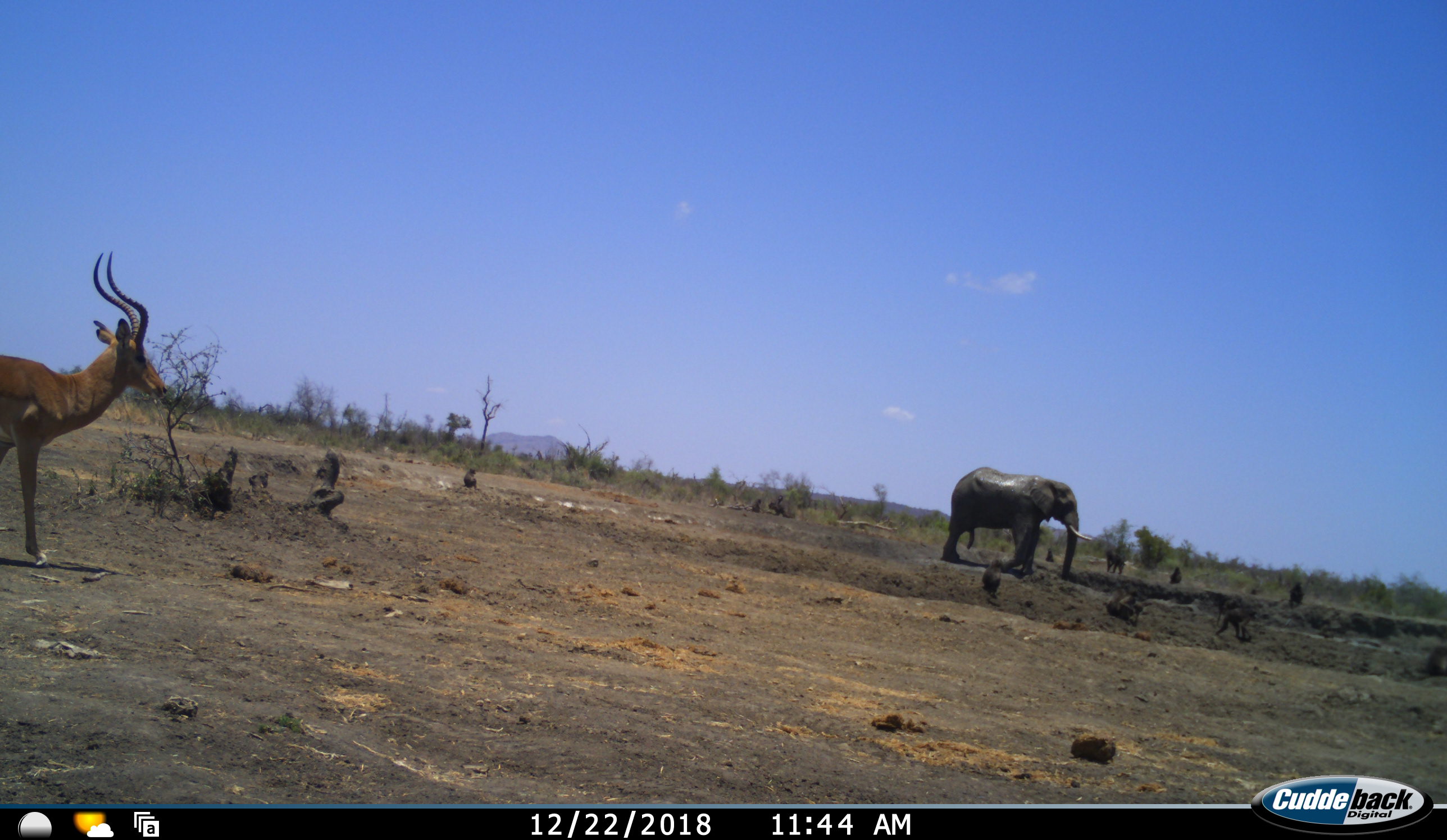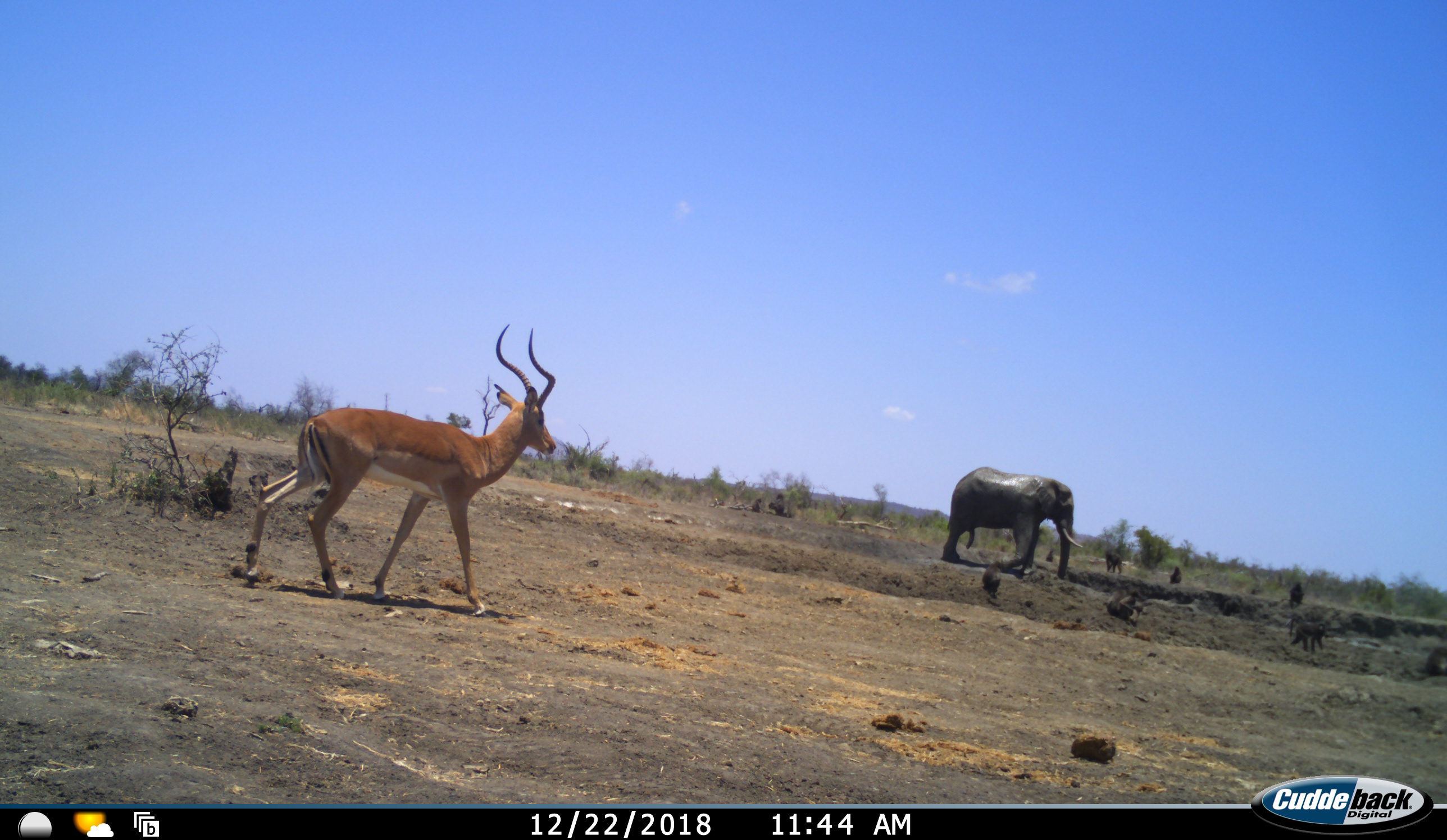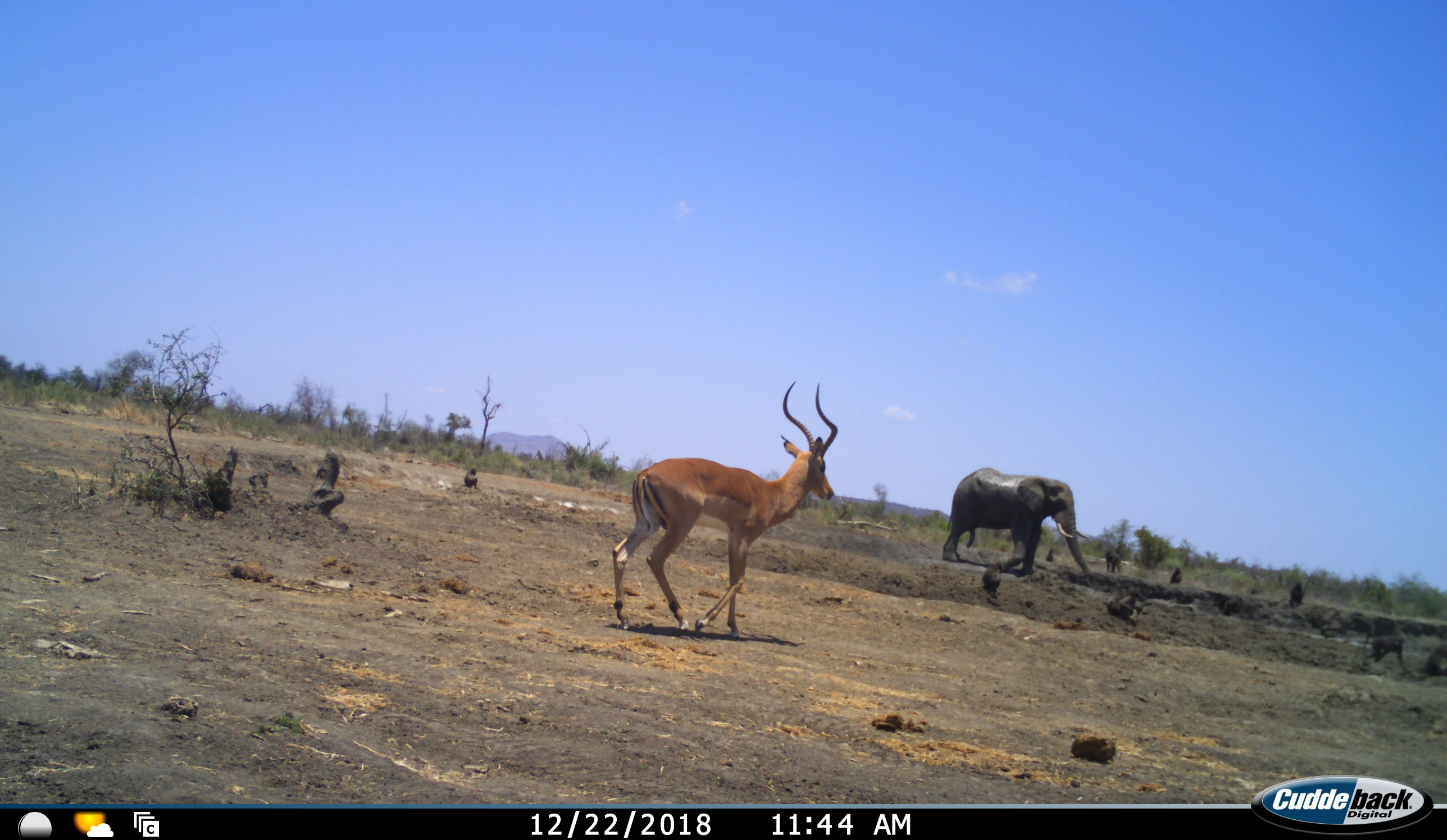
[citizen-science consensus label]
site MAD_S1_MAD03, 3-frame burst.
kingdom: Animalia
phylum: Chordata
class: Mammalia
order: Primates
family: Cercopithecidae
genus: Papio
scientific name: Papio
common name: baboon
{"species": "baboon (Papio)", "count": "8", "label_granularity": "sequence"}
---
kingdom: Animalia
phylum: Chordata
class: Mammalia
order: Proboscidea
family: Elephantidae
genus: Loxodonta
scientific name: Loxodonta africana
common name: african bush elephant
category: elephant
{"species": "elephant (african bush elephant) (Loxodonta africana)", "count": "1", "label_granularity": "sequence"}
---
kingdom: Animalia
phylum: Chordata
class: Mammalia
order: Artiodactyla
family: Bovidae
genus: Aepyceros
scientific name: Aepyceros melampus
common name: impala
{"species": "impala (Aepyceros melampus)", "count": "1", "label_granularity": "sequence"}